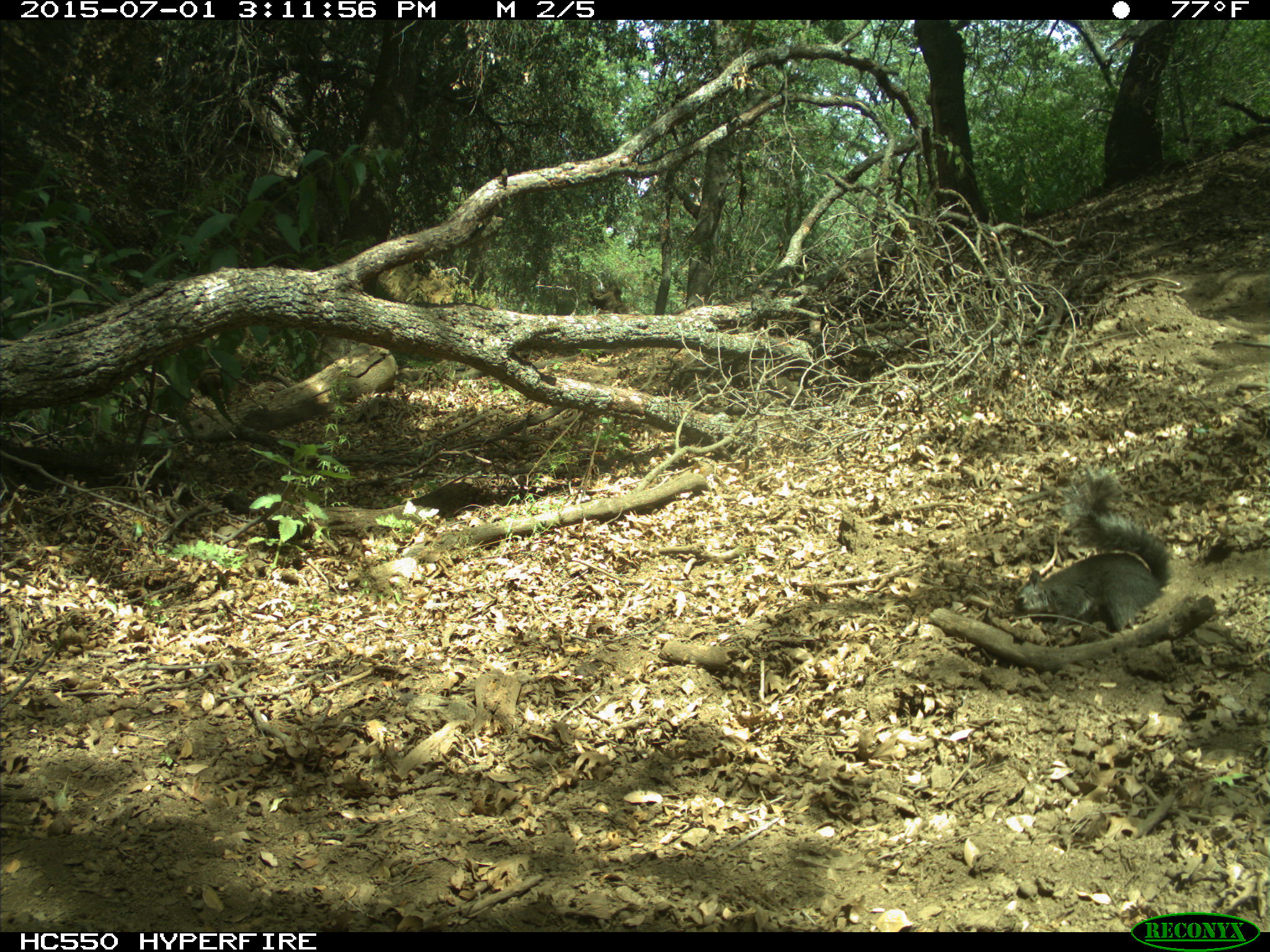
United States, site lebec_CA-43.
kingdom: Animalia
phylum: Chordata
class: Mammalia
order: Rodentia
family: Sciuridae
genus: Sciurus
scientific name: Sciurus carolinensis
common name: eastern gray squirrel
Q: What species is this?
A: Sciurus carolinensis (eastern gray squirrel).